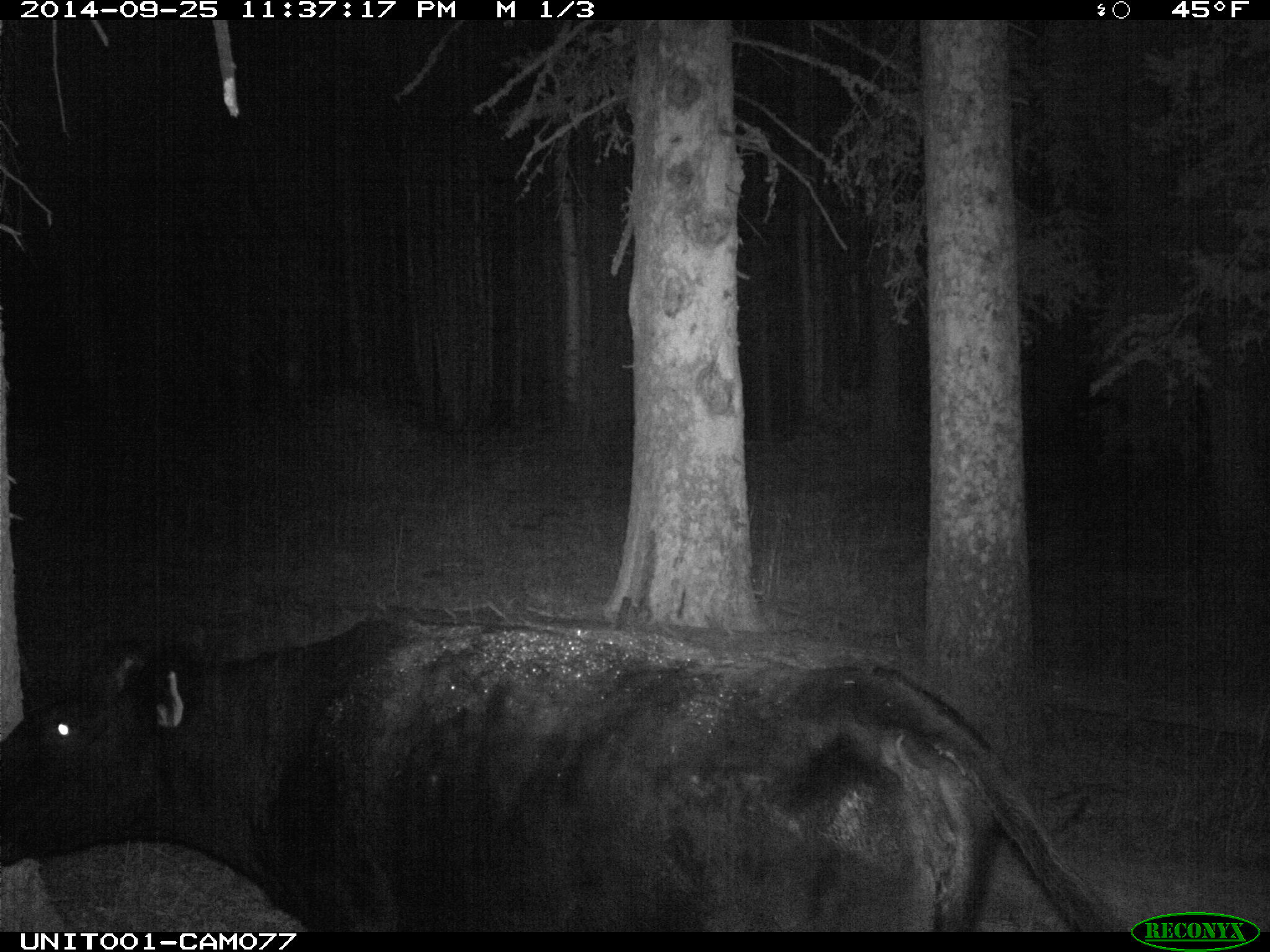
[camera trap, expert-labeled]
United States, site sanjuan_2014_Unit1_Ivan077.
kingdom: Animalia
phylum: Chordata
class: Mammalia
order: Artiodactyla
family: Bovidae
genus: Bos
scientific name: Bos taurus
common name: domestic cow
Bos taurus (domestic cow).